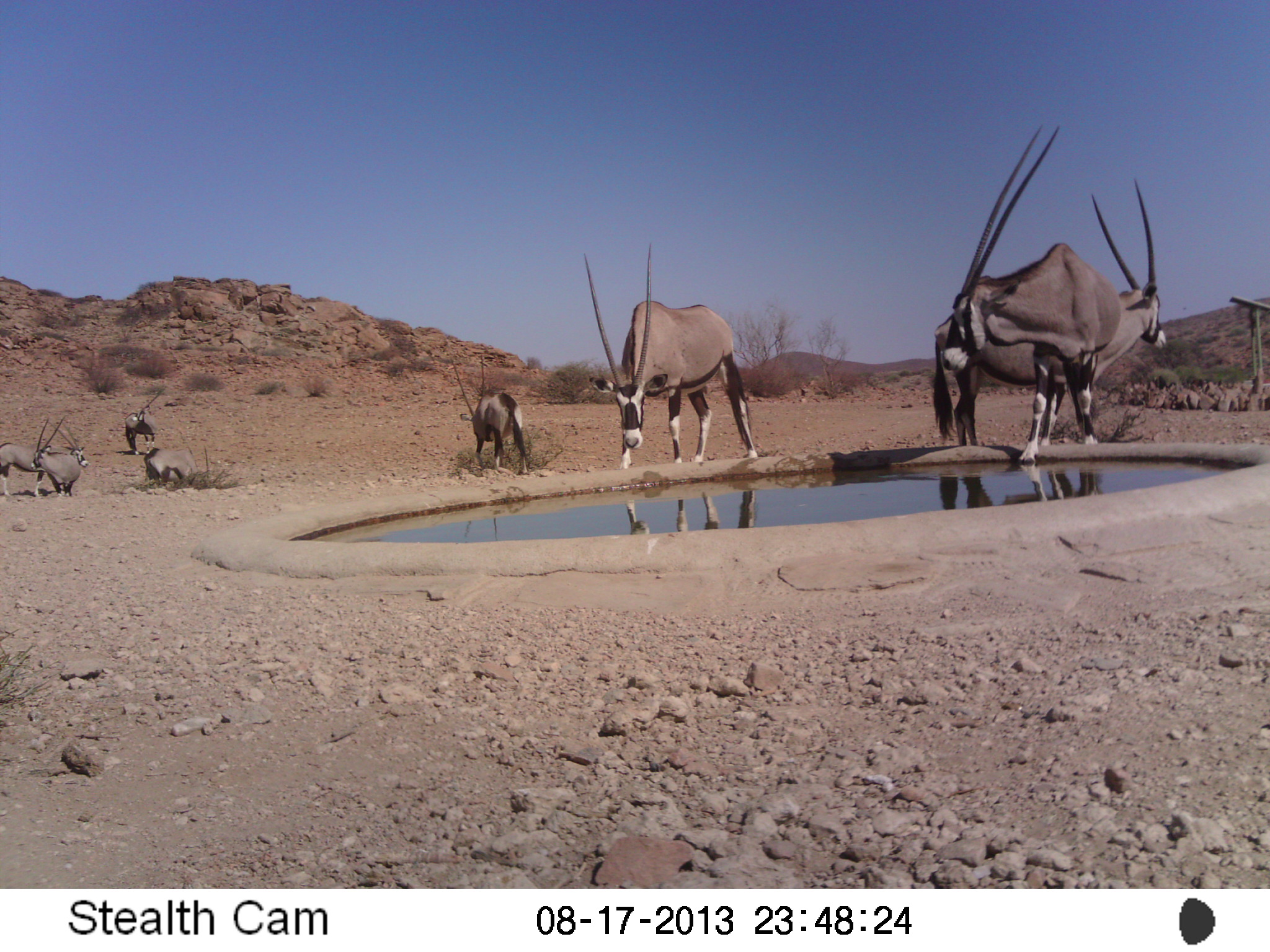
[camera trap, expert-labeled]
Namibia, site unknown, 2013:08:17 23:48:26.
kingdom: Animalia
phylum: Chordata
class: Mammalia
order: Artiodactyla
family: Bovidae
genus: Oryx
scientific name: Oryx gazella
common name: gemsbok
Oryx gazella (gemsbok).